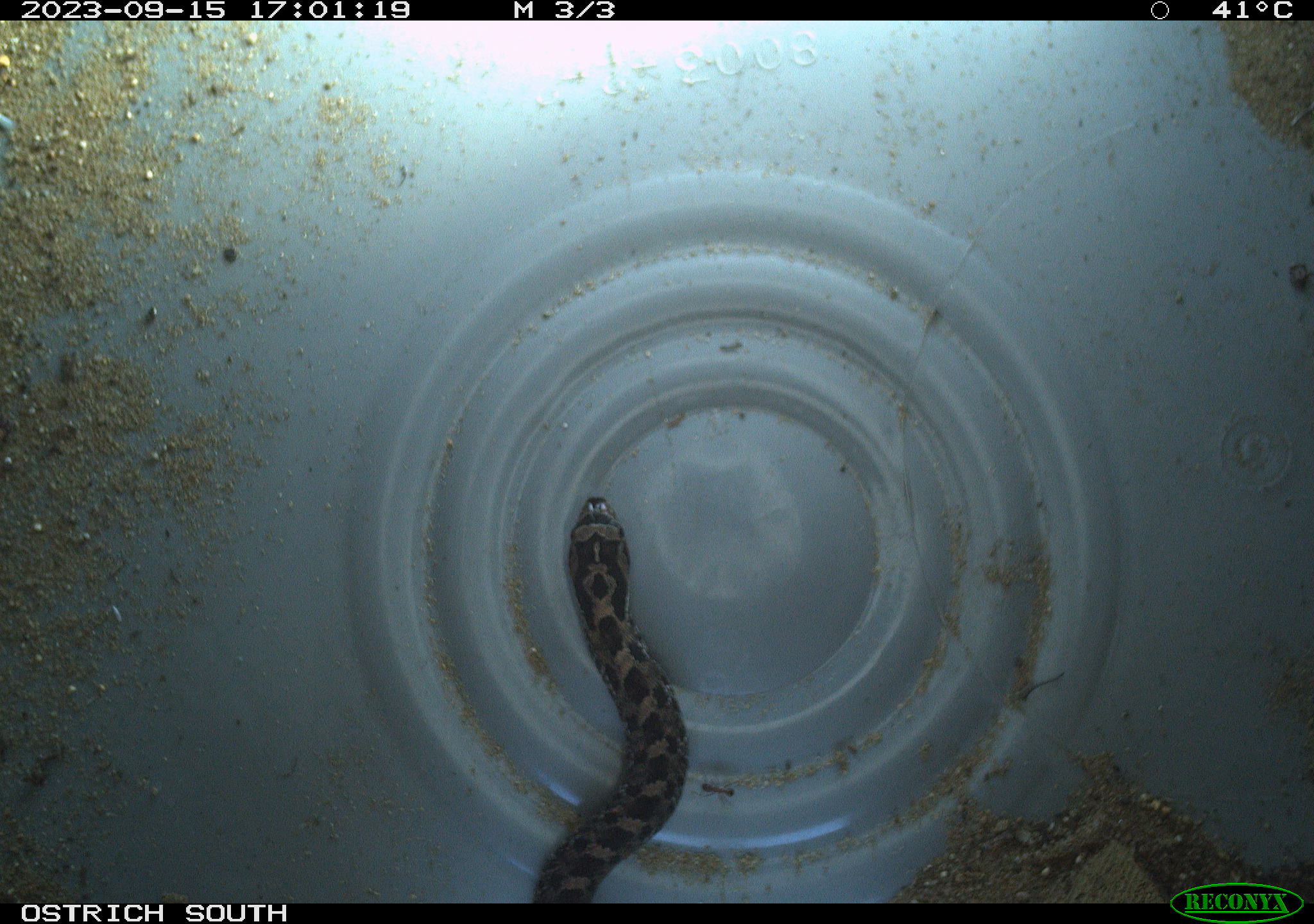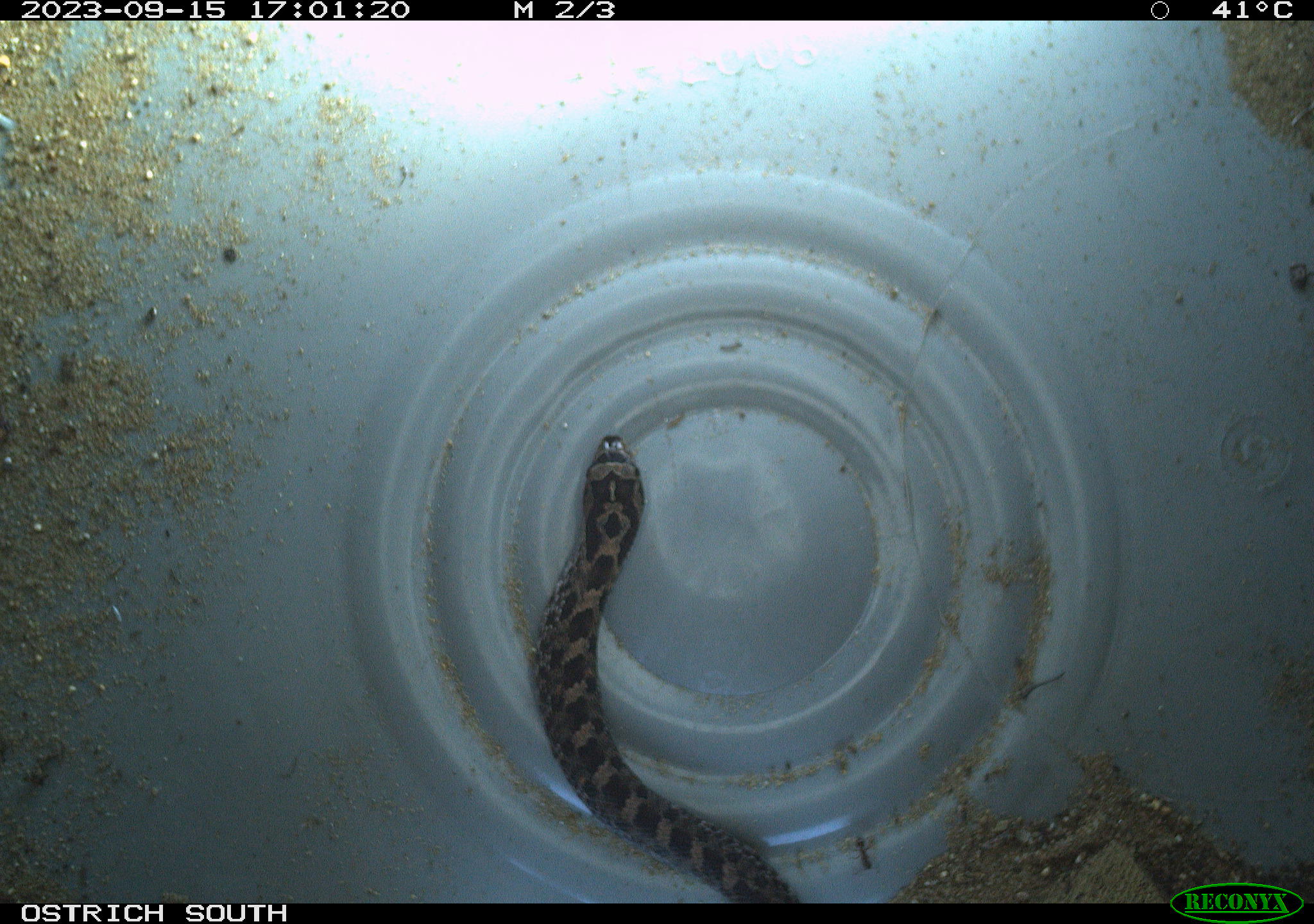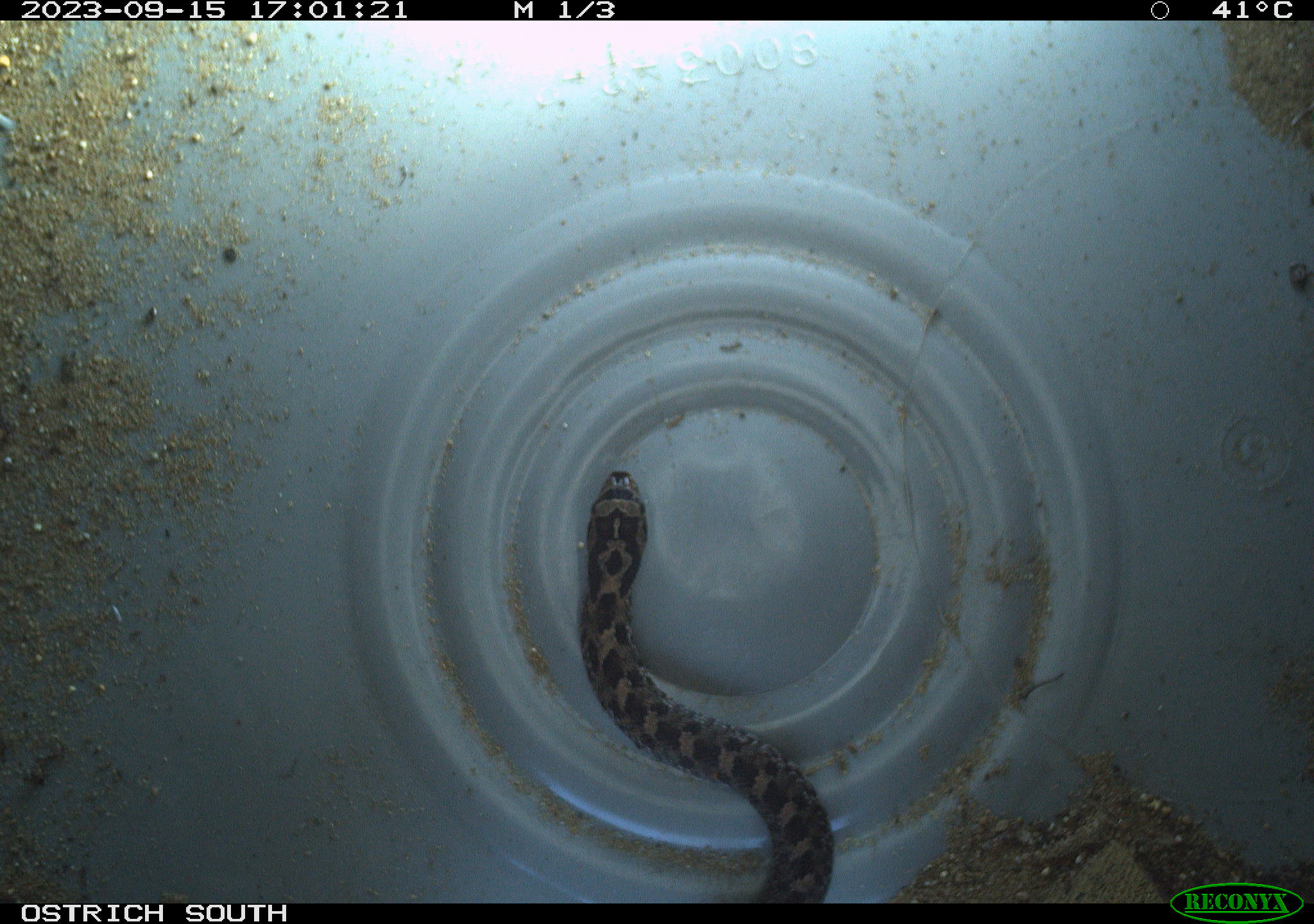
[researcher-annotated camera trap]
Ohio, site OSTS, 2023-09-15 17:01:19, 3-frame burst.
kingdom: Animalia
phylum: Chordata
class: Reptilia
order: Squamata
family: Colubridae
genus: Heterodon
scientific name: Heterodon platirhinos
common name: eastern hog-nosed snake